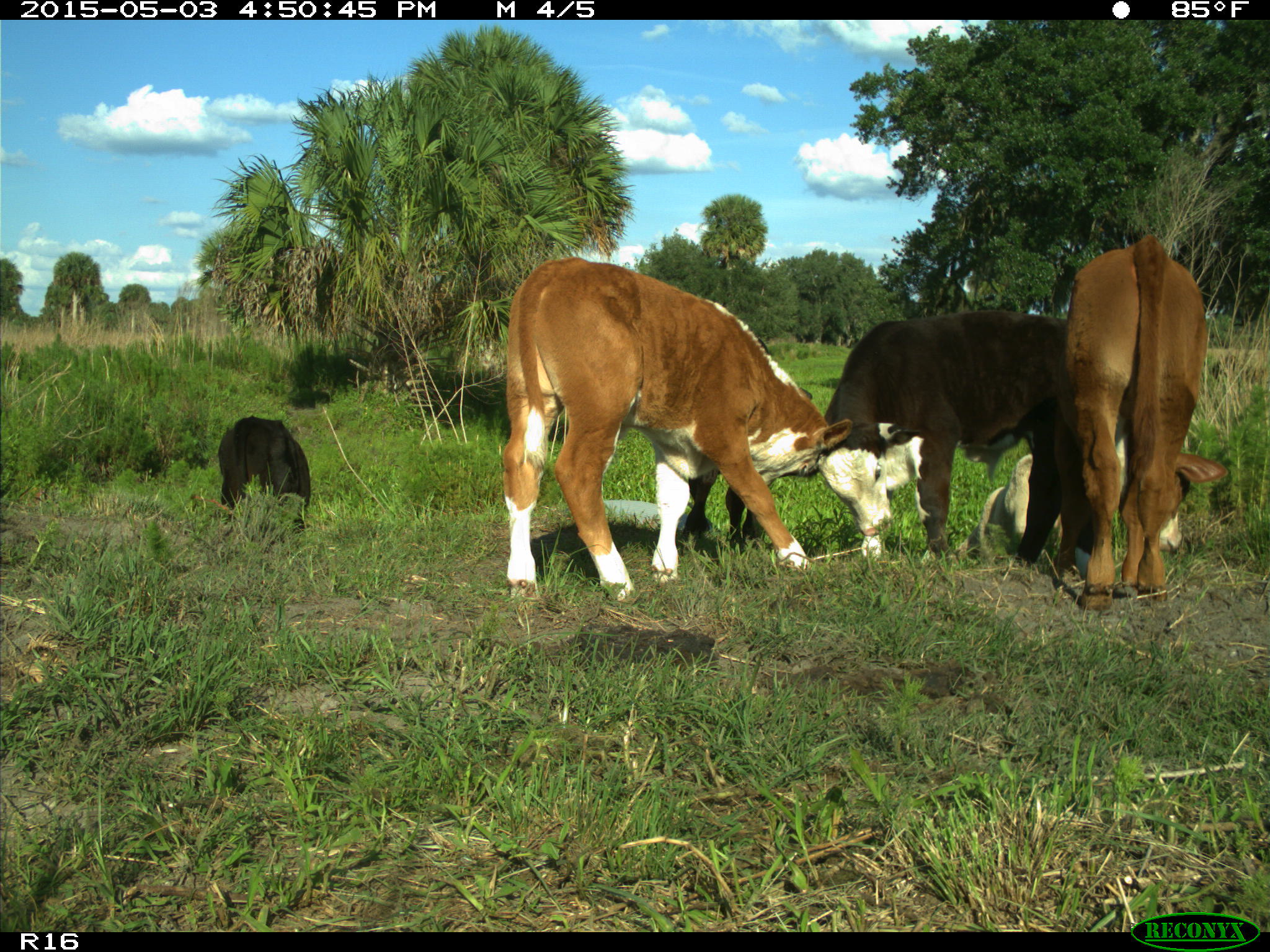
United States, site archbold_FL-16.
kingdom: Animalia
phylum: Chordata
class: Mammalia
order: Artiodactyla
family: Bovidae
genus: Bos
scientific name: Bos taurus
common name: domestic cow